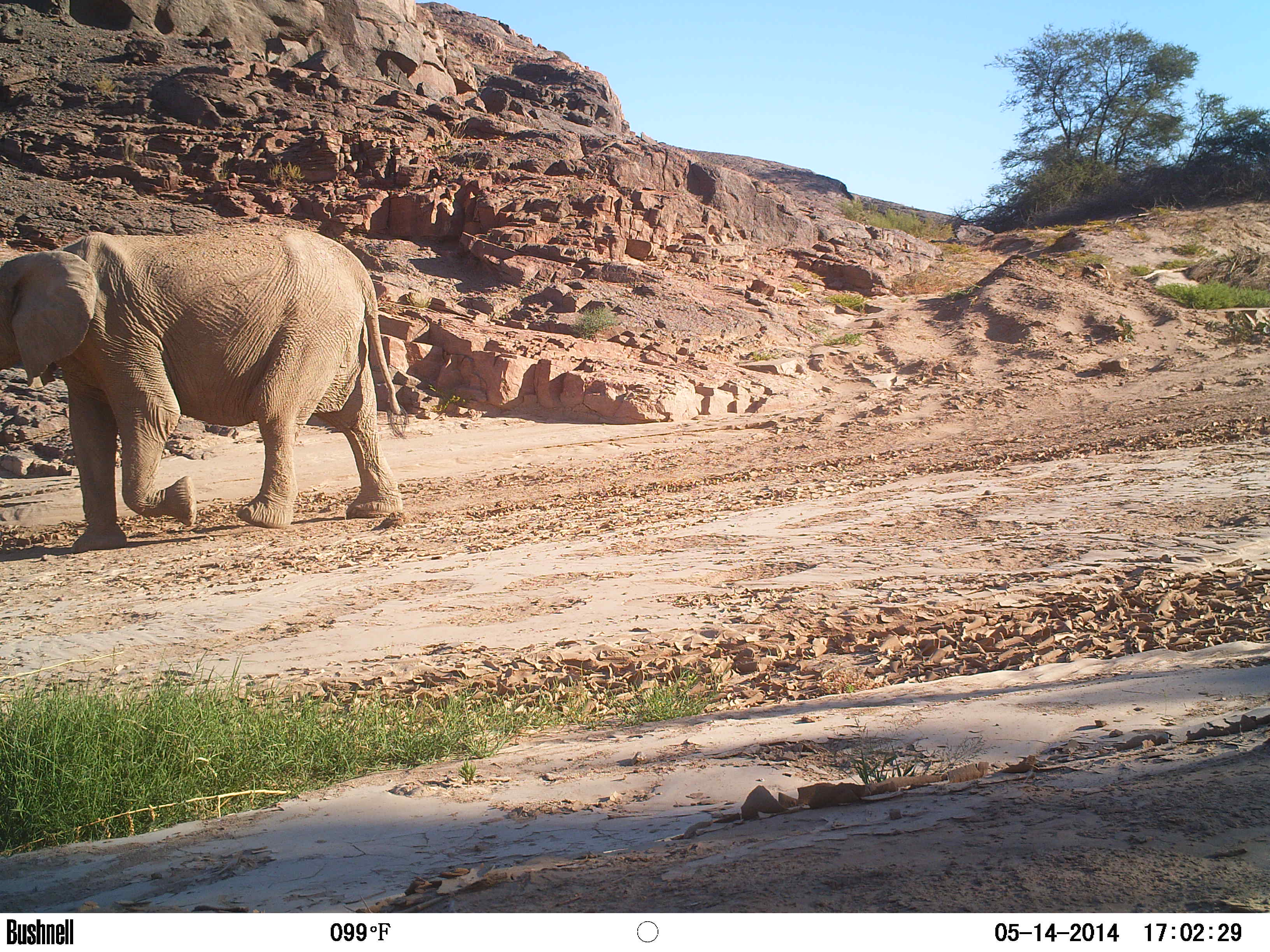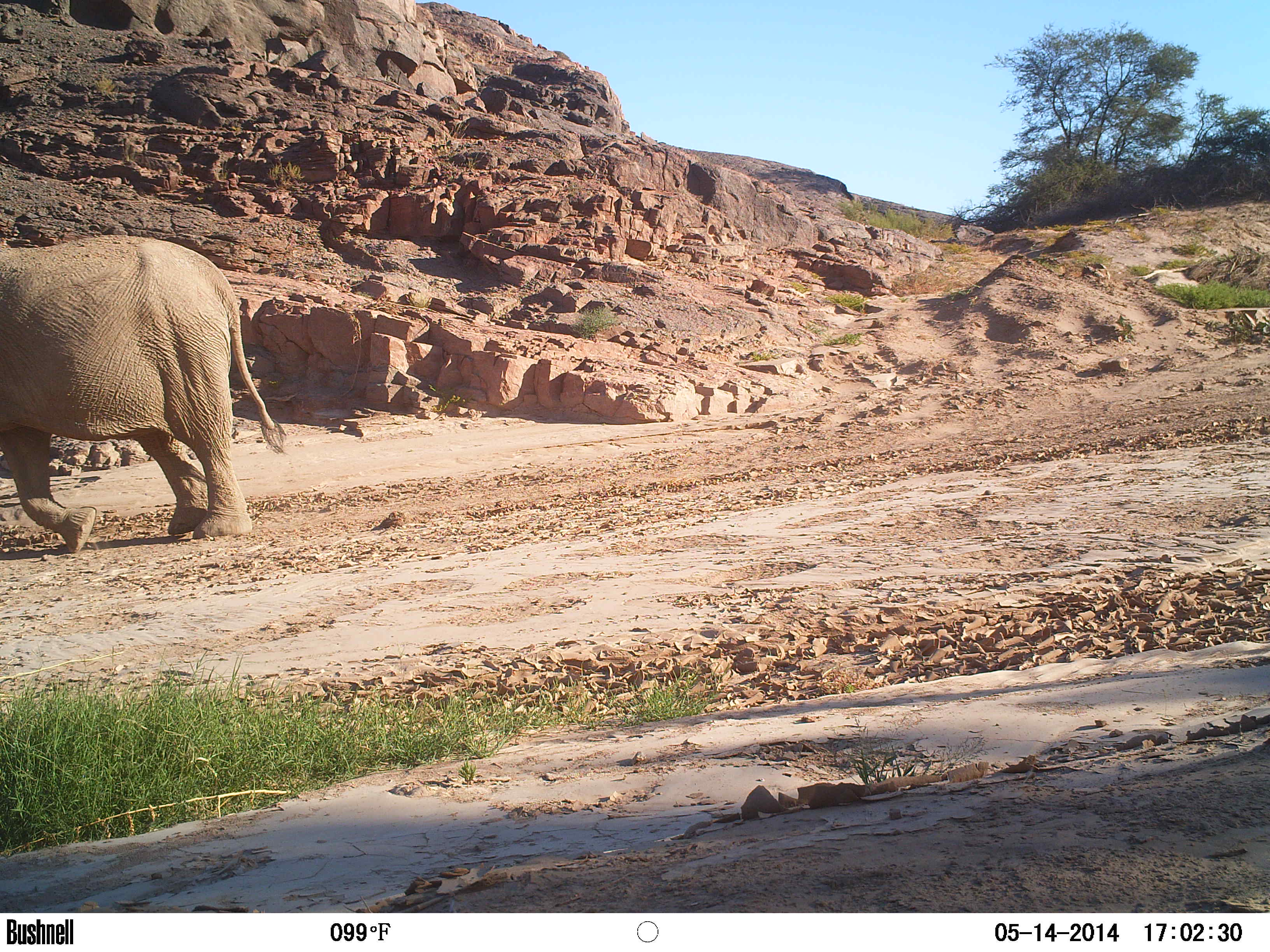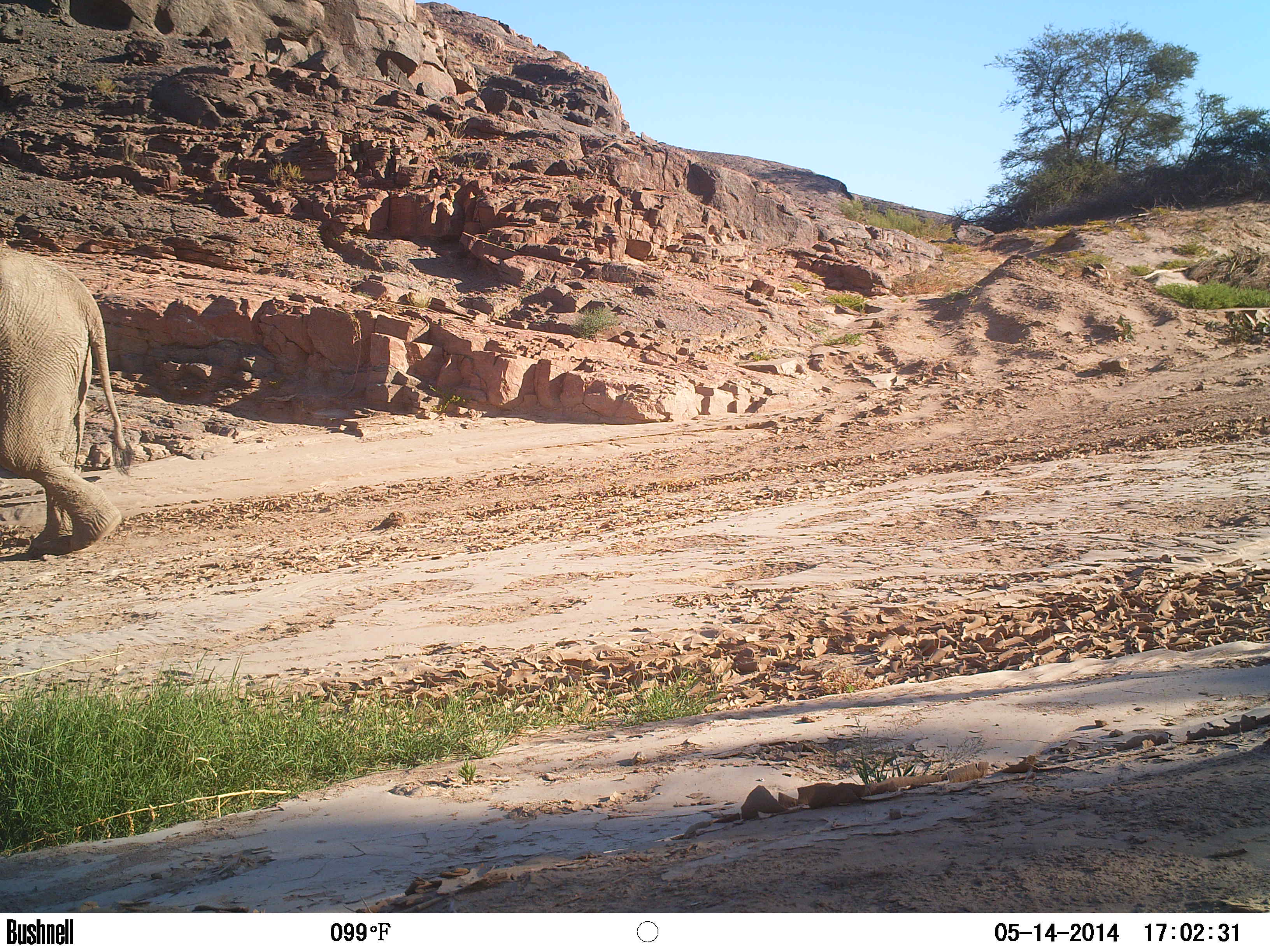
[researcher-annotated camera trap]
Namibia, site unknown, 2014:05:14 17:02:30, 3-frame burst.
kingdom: Animalia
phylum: Chordata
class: Mammalia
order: Proboscidea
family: Elephantidae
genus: Loxodonta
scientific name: Loxodonta africana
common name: african elephant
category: loxodanta africana